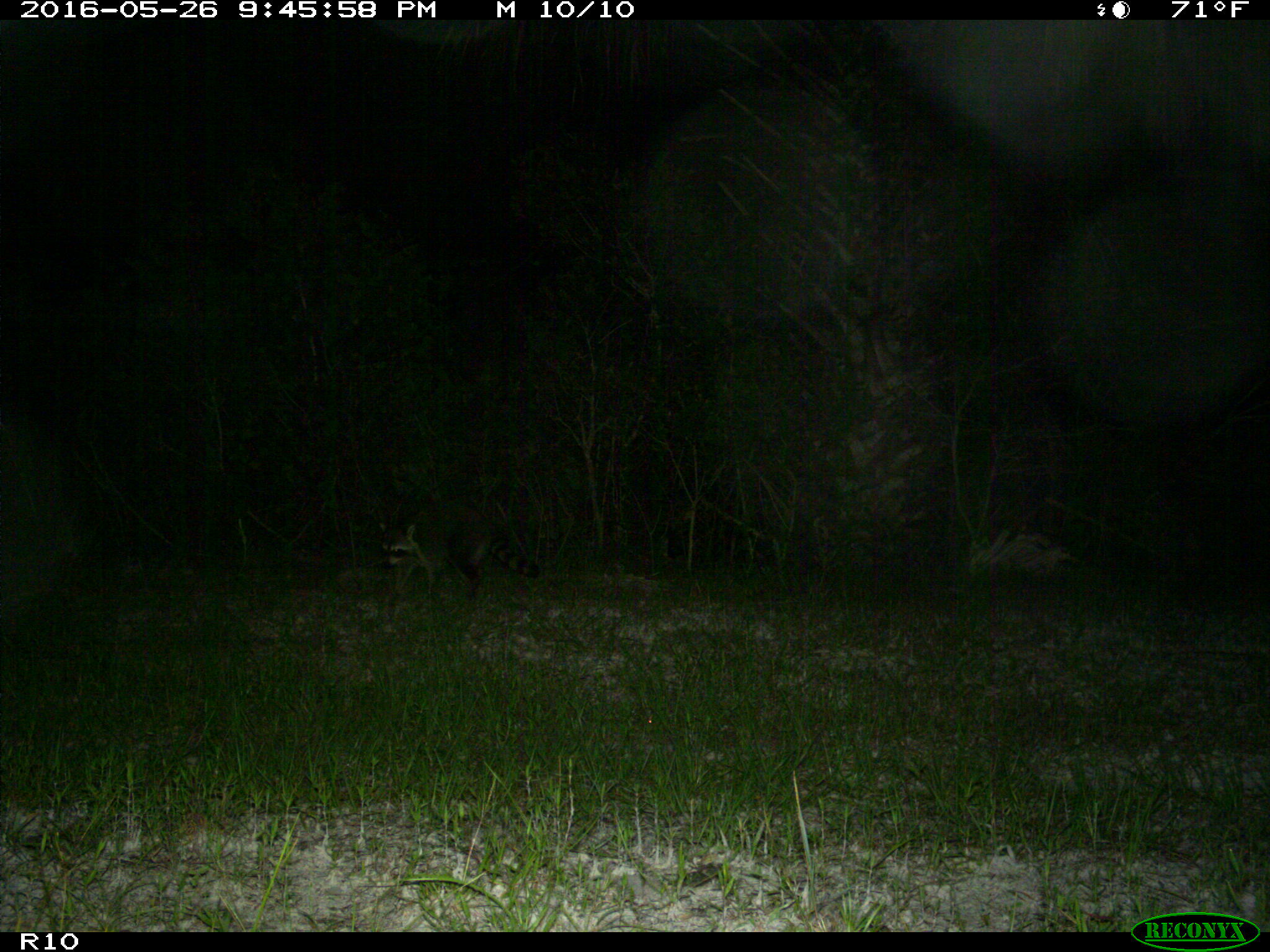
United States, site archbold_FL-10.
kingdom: Animalia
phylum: Chordata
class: Mammalia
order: Carnivora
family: Procyonidae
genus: Procyon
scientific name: Procyon lotor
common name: common raccoon